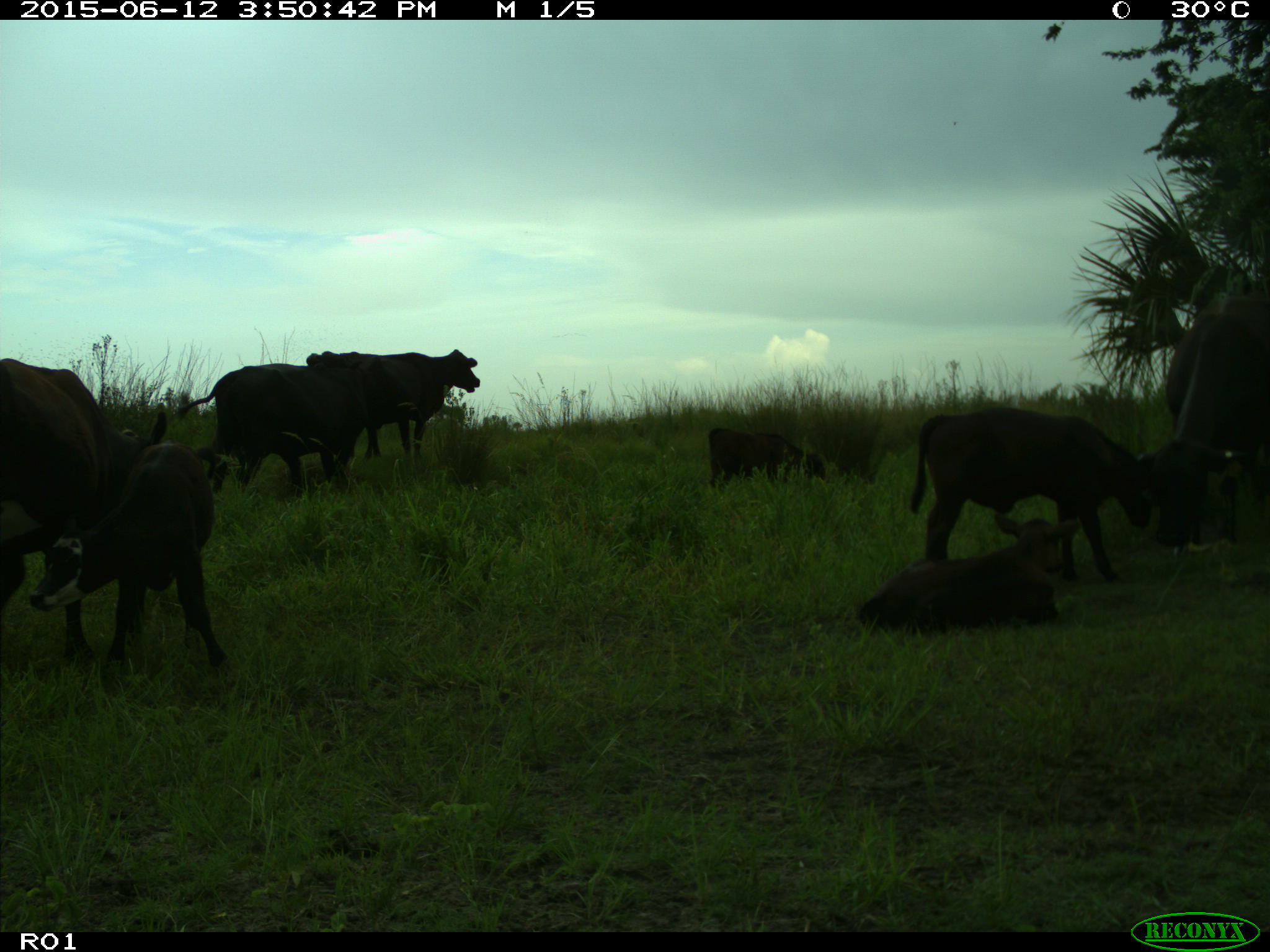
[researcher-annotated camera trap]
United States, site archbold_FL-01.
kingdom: Animalia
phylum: Chordata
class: Mammalia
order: Artiodactyla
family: Bovidae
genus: Bos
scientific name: Bos taurus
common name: domestic cow